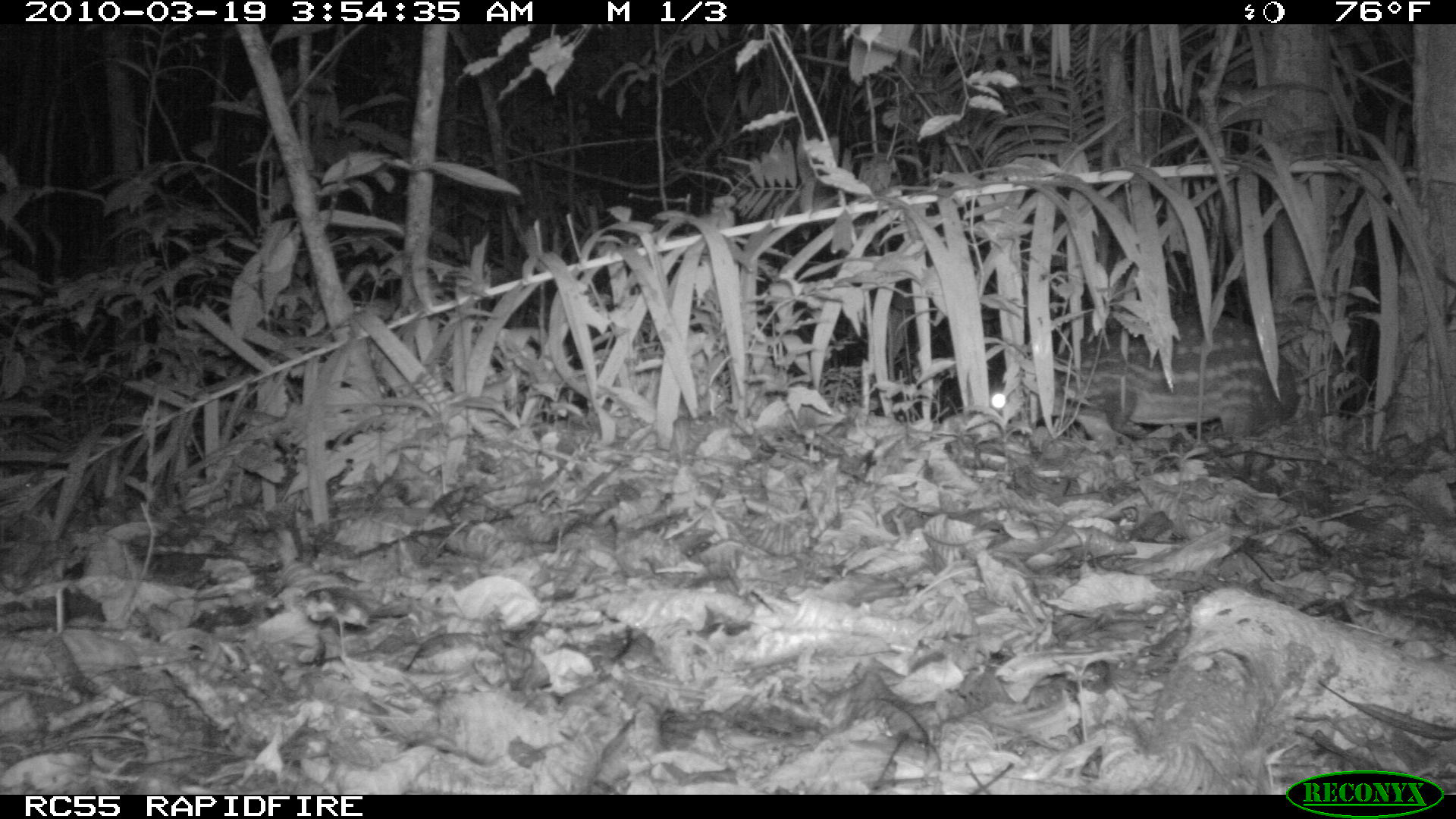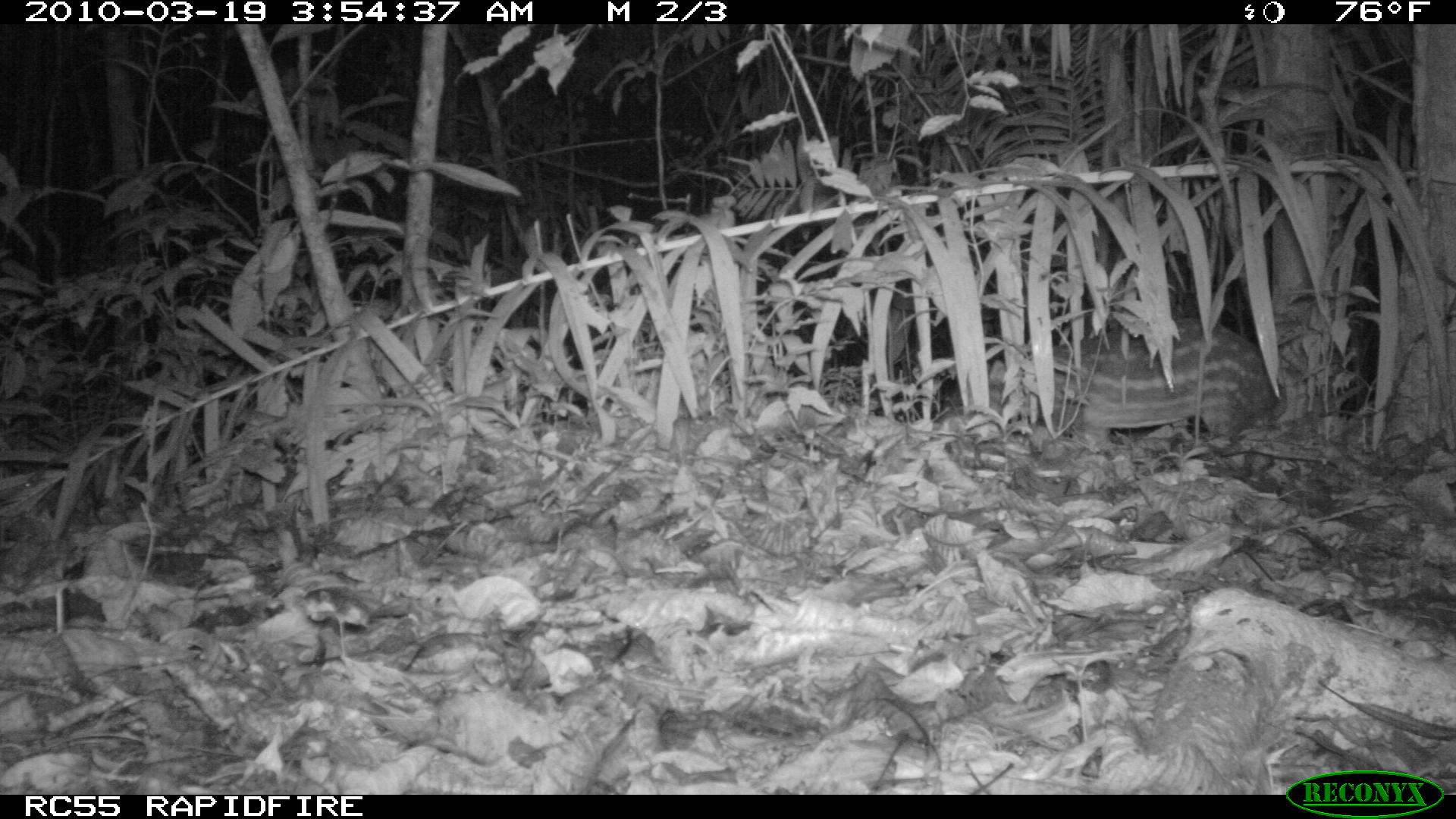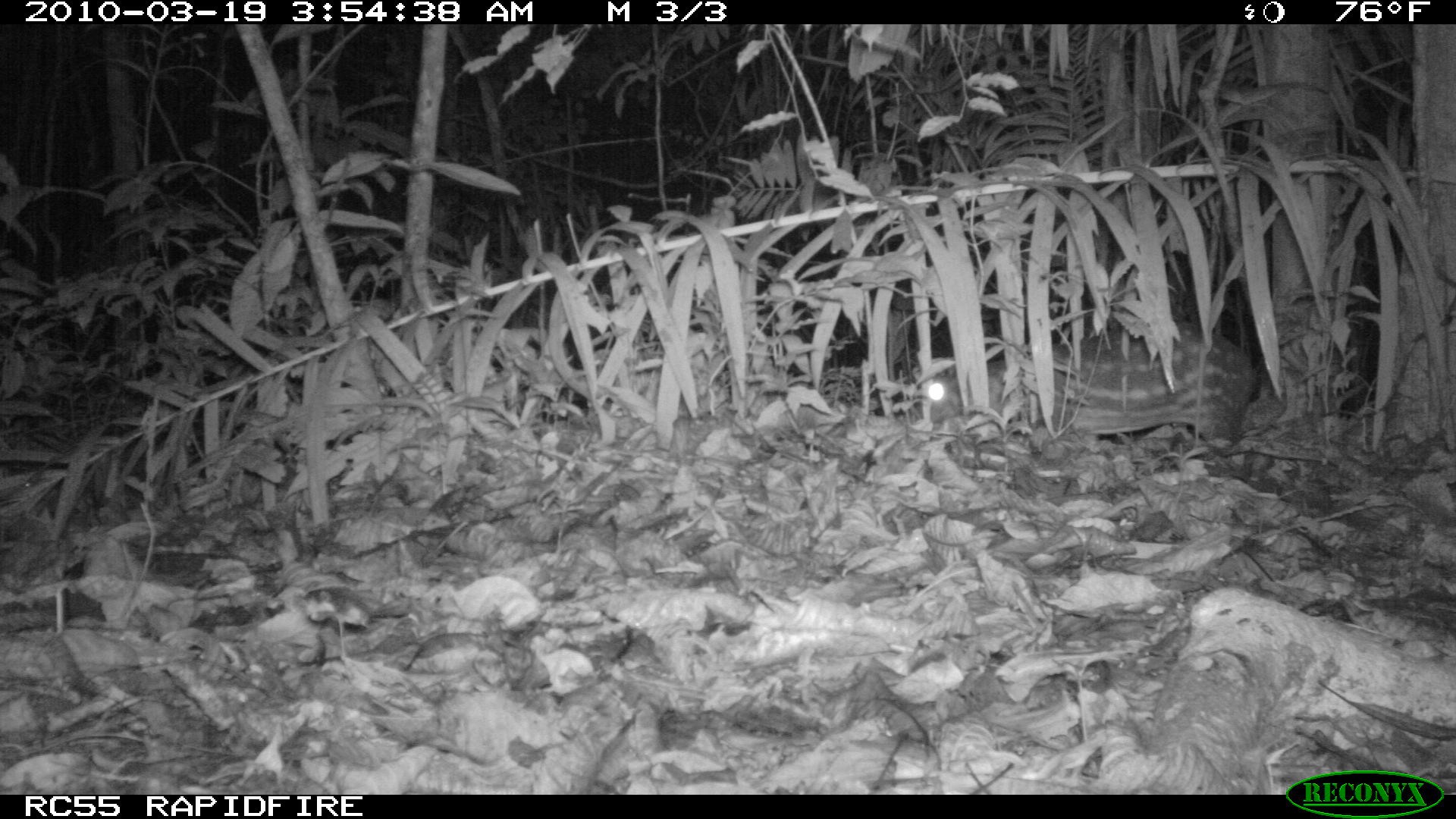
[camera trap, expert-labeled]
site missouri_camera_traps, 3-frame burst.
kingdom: Animalia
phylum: Chordata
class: Mammalia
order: Rodentia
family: Cuniculidae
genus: Cuniculus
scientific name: Cuniculus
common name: paca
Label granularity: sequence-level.